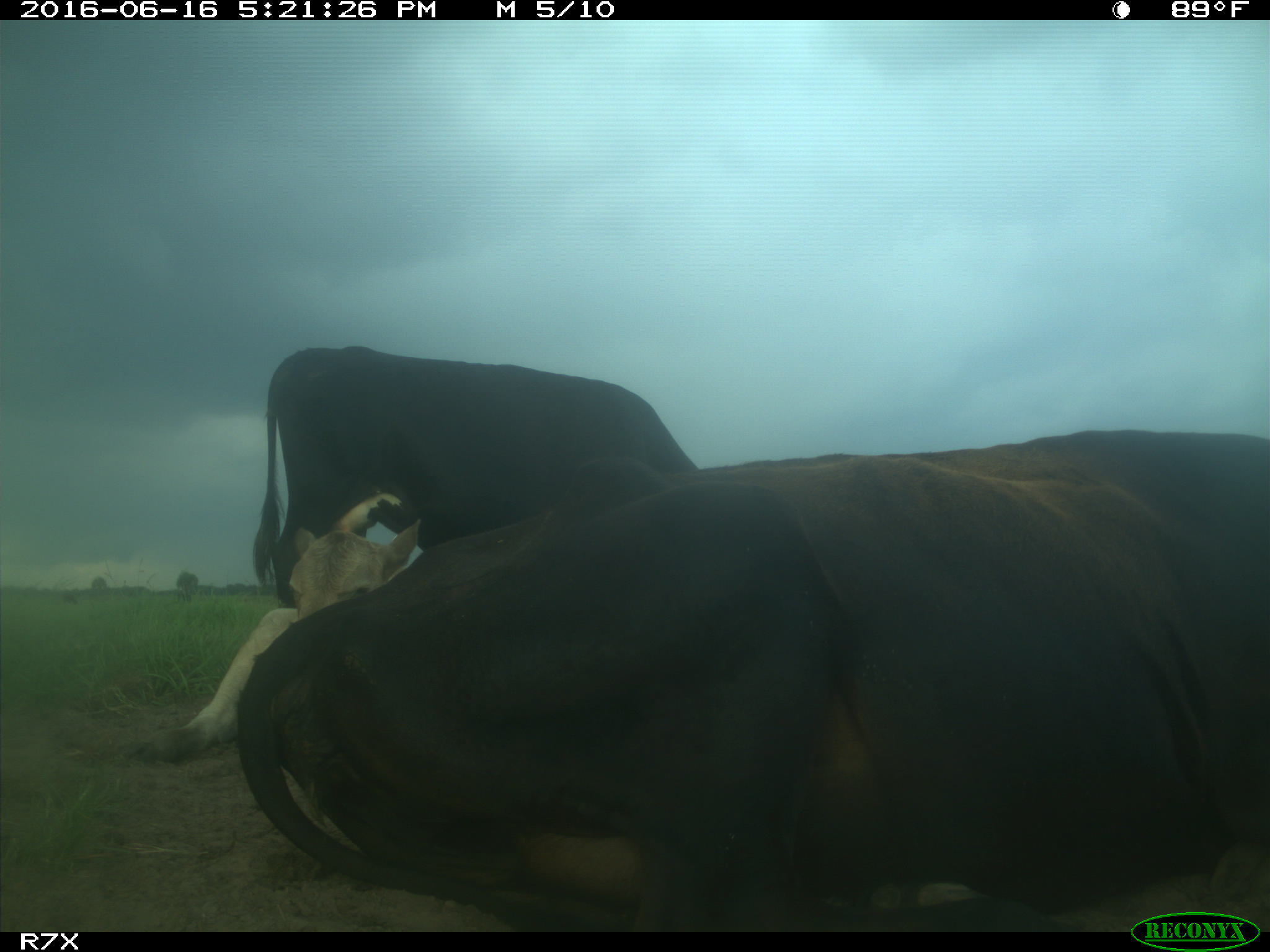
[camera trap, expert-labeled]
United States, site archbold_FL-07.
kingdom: Animalia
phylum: Chordata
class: Mammalia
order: Artiodactyla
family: Bovidae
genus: Bos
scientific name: Bos taurus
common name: domestic cow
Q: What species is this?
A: Bos taurus (domestic cow).